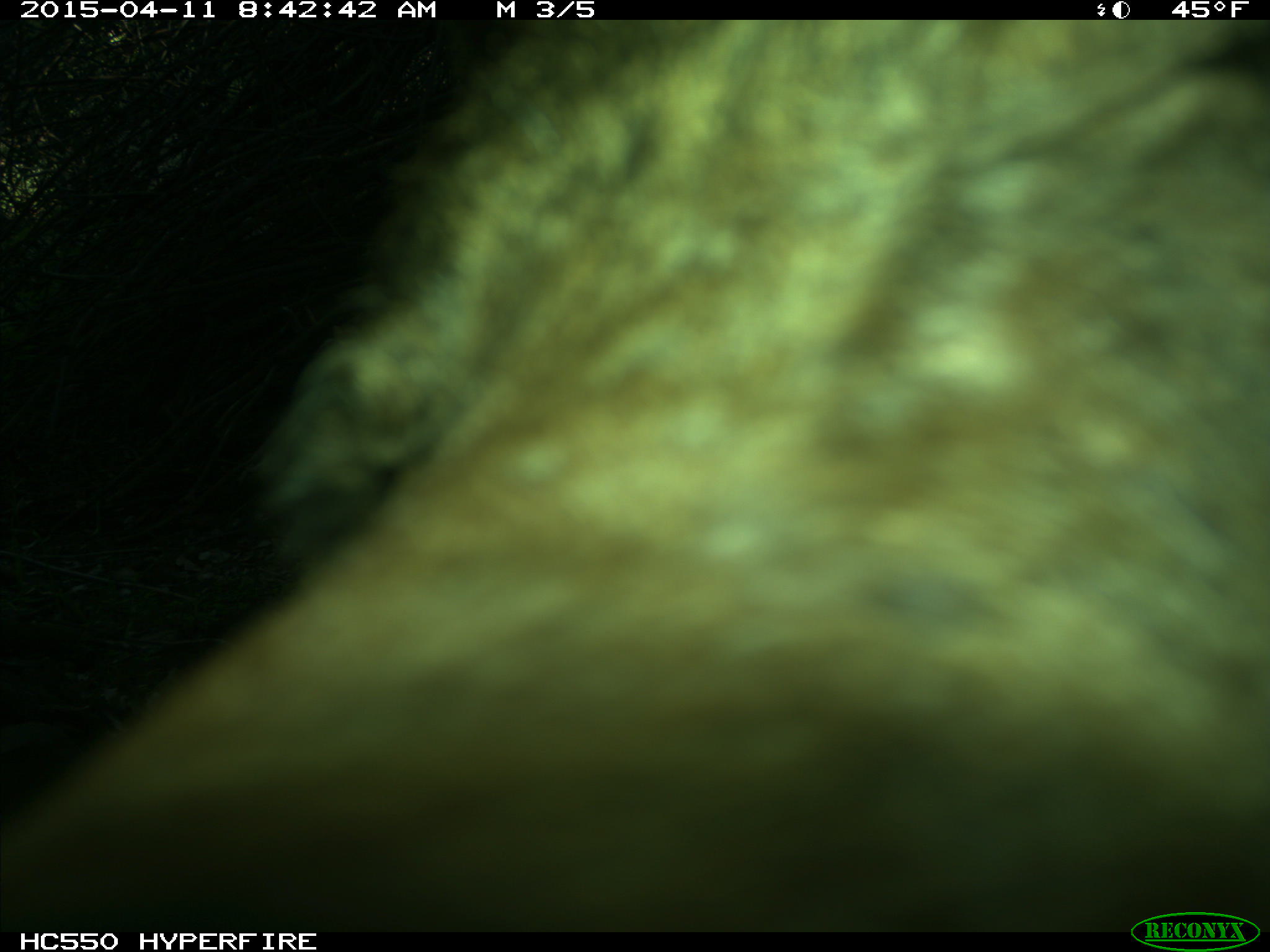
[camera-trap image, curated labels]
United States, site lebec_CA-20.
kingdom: Animalia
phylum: Chordata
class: Mammalia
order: Carnivora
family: Ursidae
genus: Ursus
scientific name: Ursus americanus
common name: american black bear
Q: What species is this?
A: Ursus americanus (american black bear).